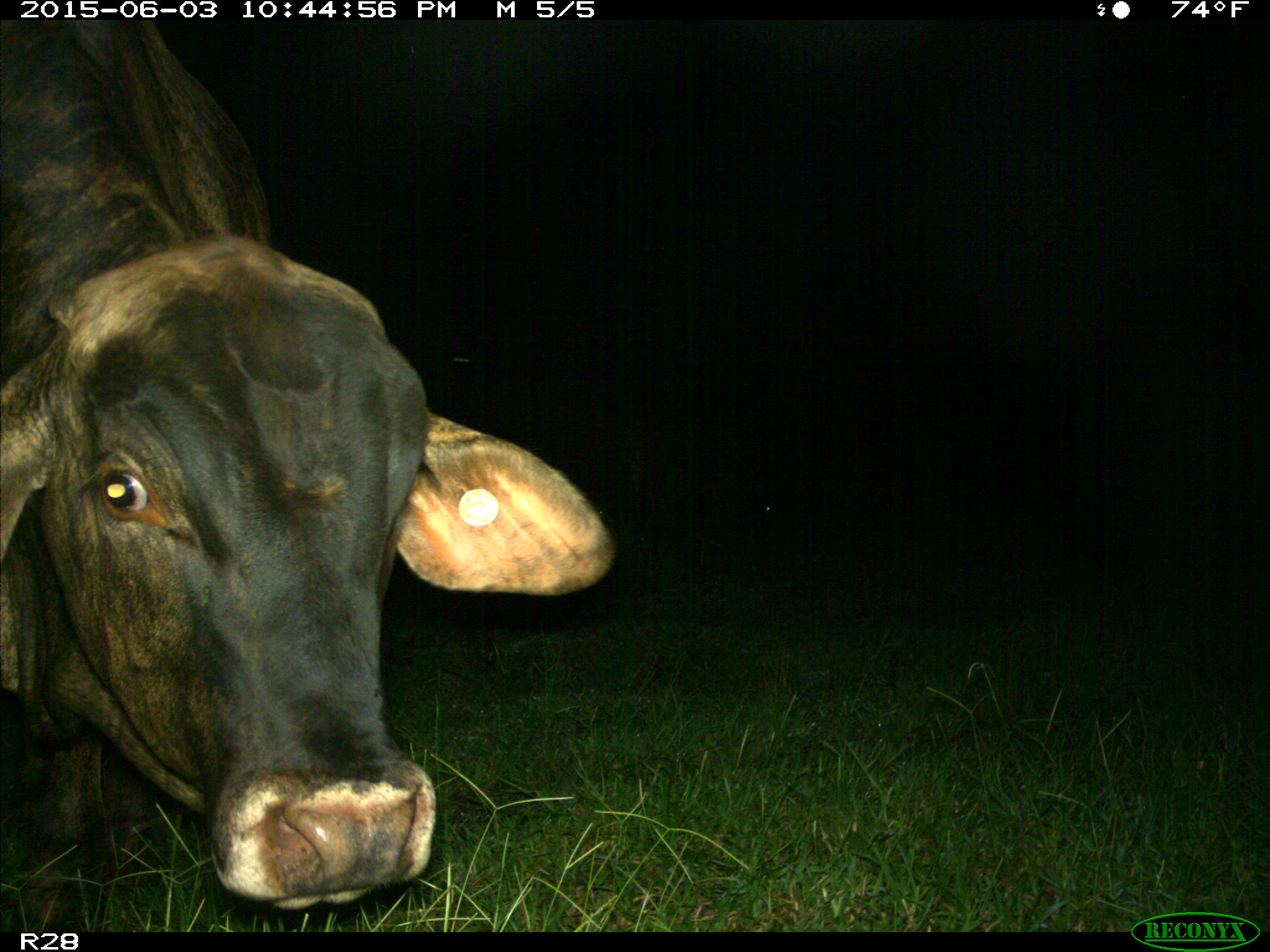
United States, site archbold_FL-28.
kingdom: Animalia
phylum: Chordata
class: Mammalia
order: Artiodactyla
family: Bovidae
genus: Bos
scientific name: Bos taurus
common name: domestic cow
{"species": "Bos taurus (domestic cow)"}